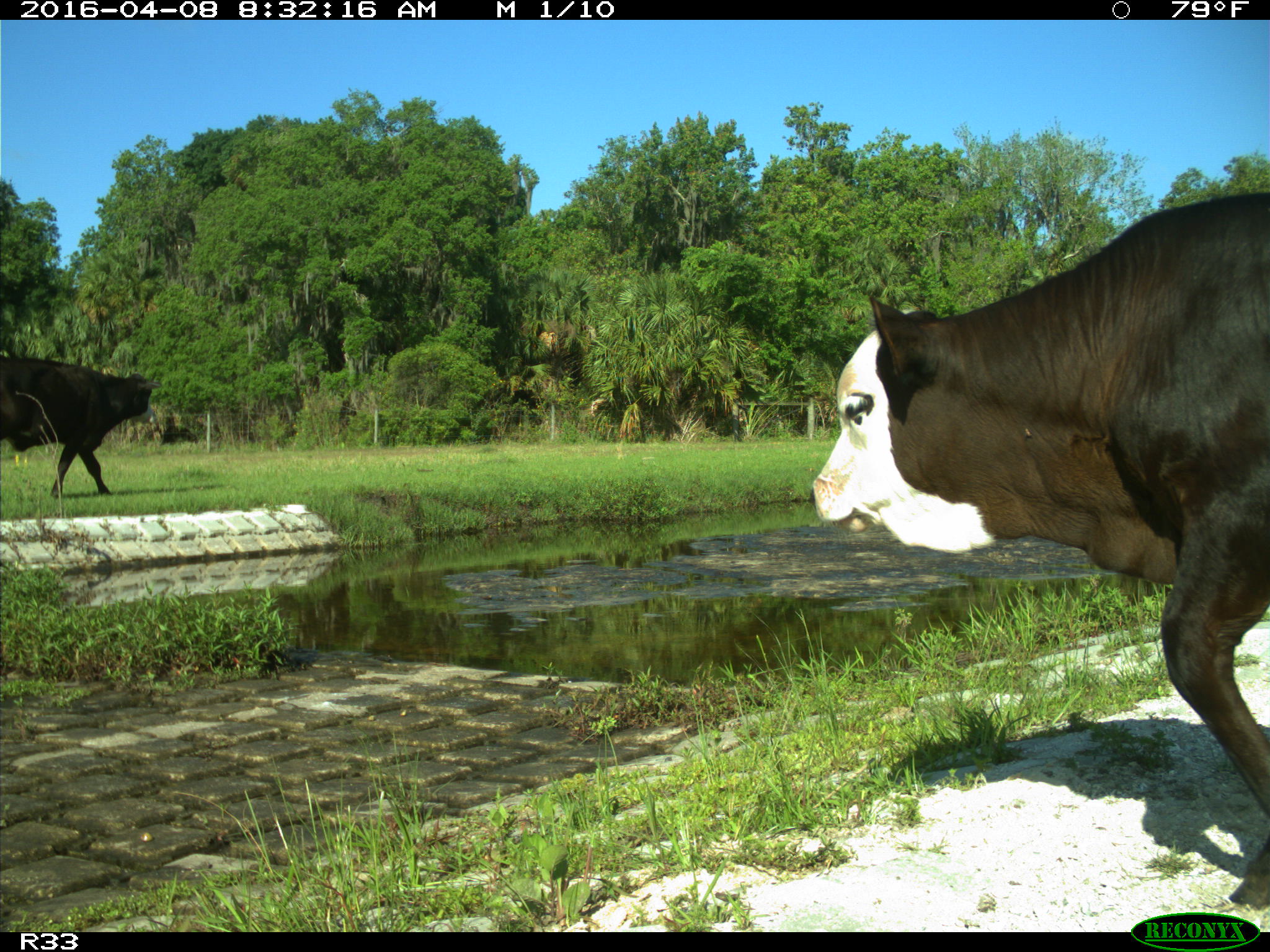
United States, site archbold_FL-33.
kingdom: Animalia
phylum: Chordata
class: Mammalia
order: Artiodactyla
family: Bovidae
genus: Bos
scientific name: Bos taurus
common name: domestic cow